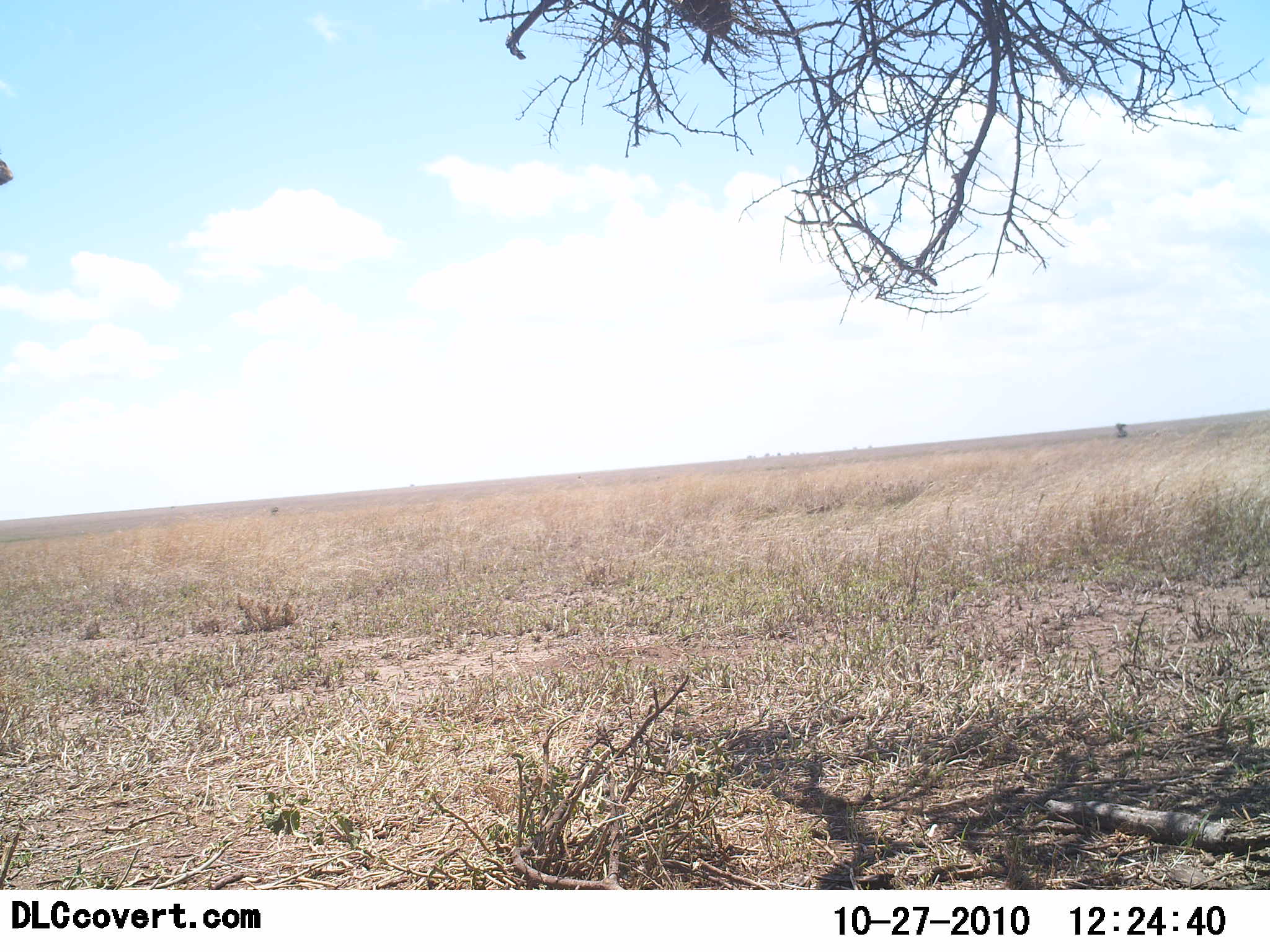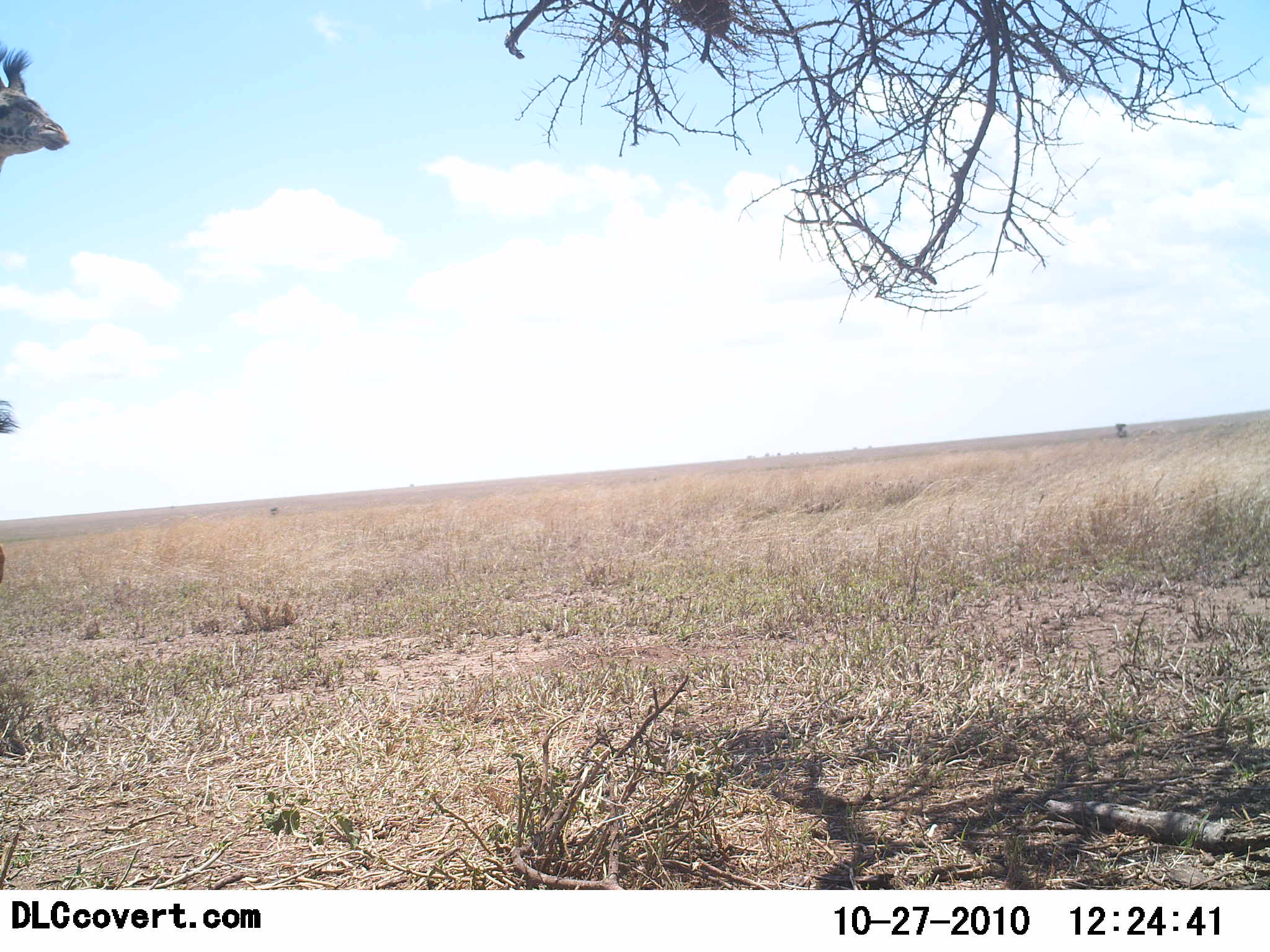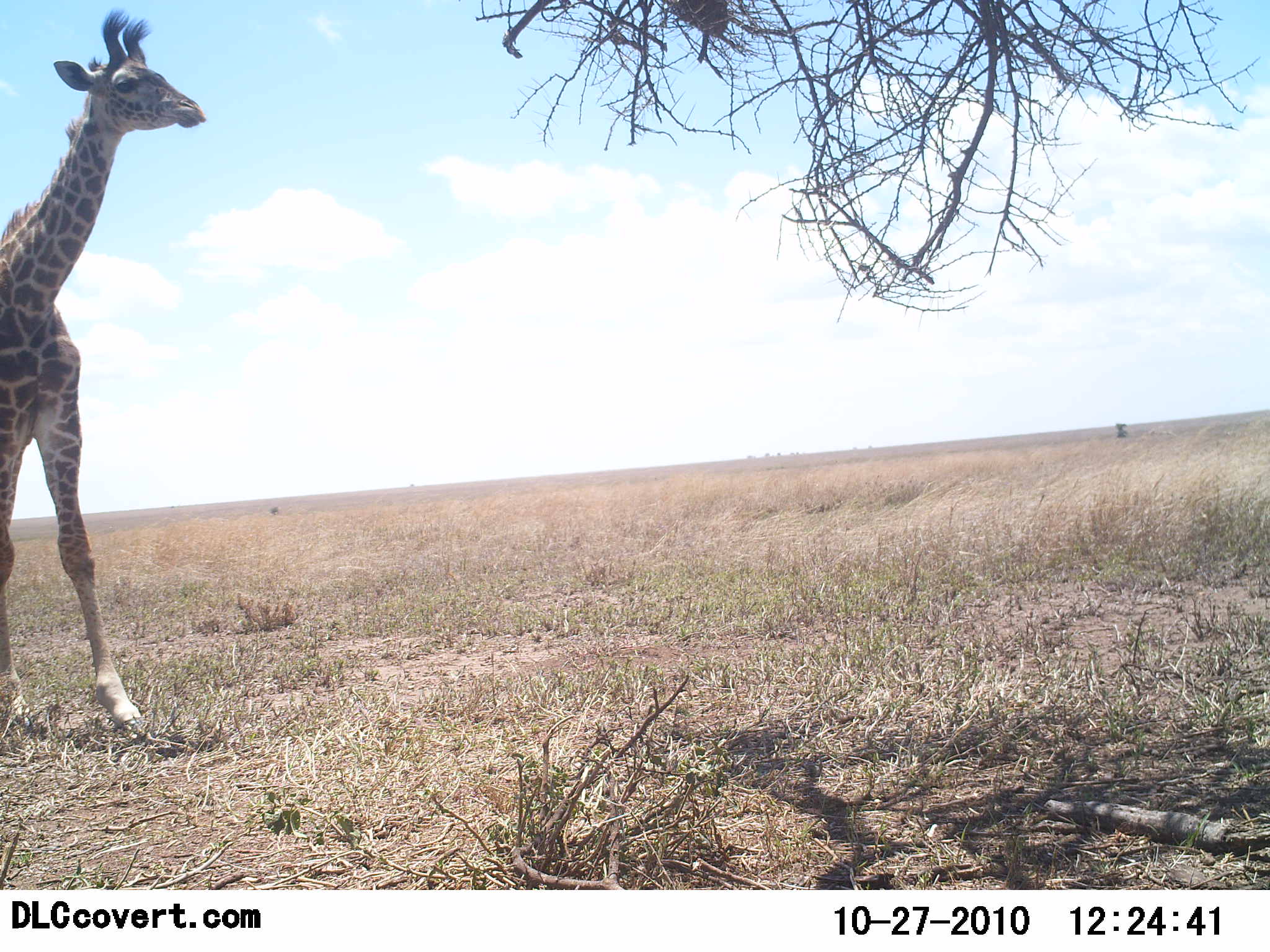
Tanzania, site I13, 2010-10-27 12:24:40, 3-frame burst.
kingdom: Animalia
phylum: Chordata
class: Mammalia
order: Artiodactyla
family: Giraffidae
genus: Giraffa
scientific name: Giraffa camelopardalis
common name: giraffe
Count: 1.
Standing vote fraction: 10%.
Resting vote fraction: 0%.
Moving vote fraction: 95%.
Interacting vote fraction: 0%.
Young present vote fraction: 0%.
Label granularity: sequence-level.